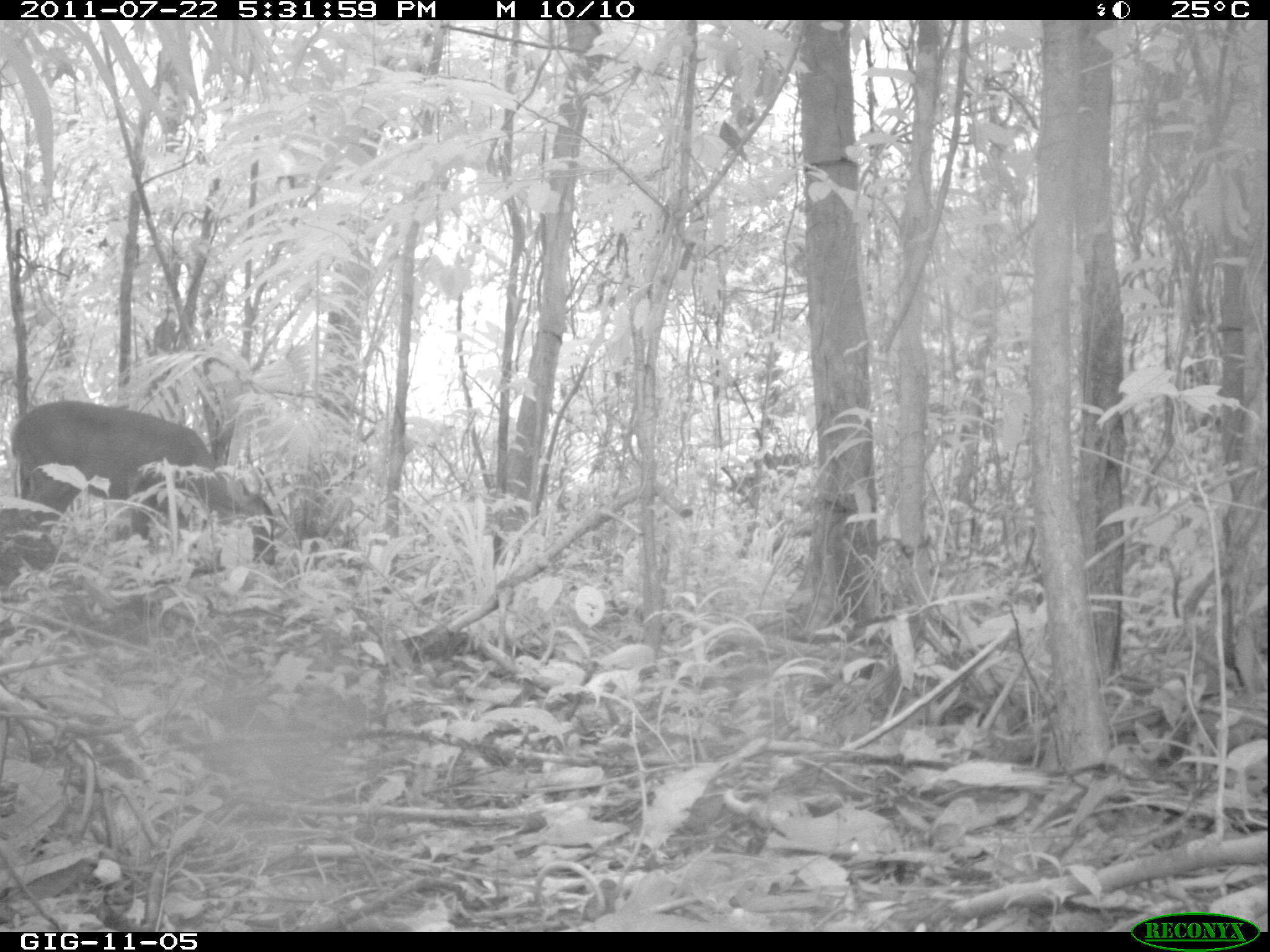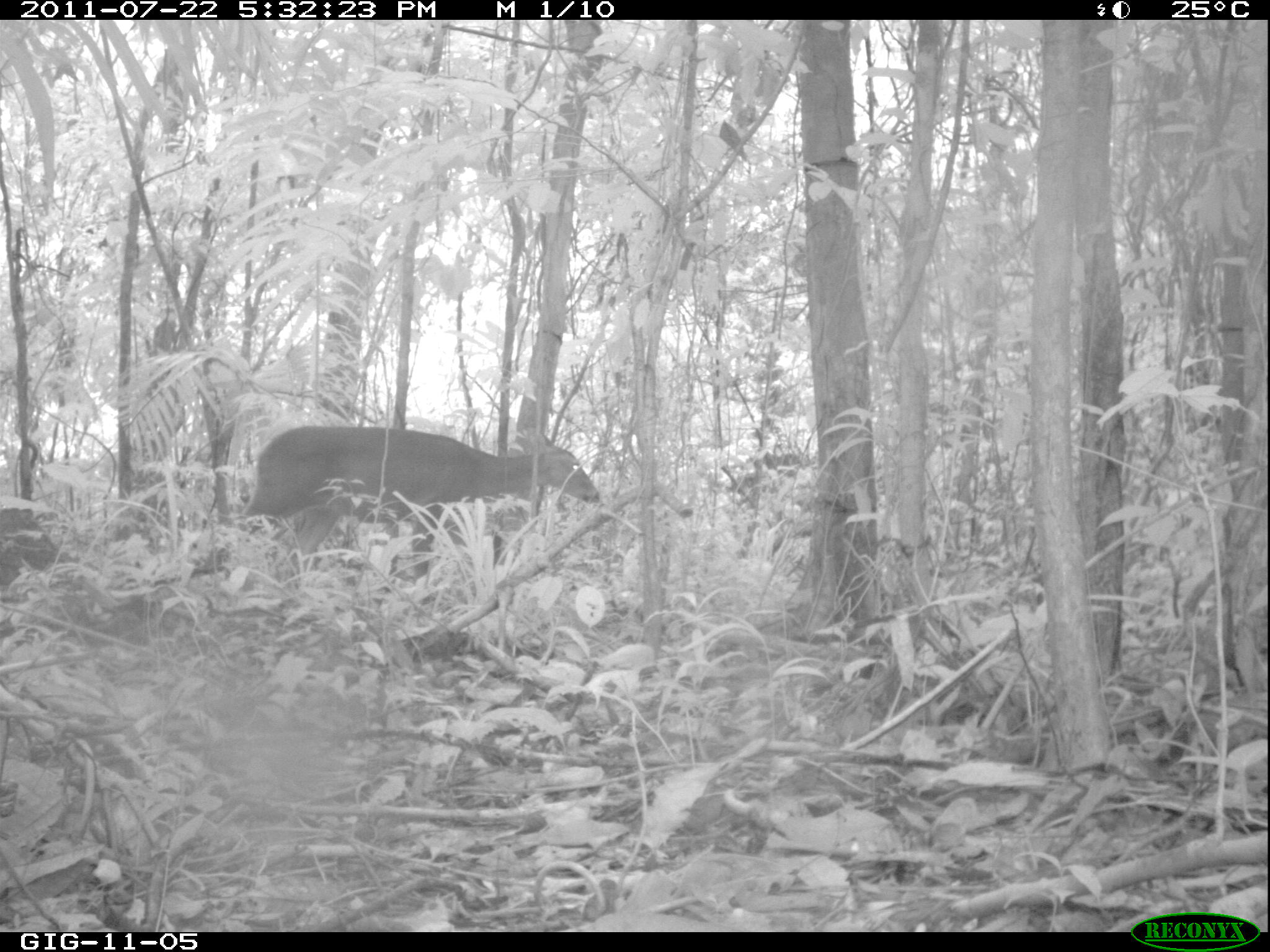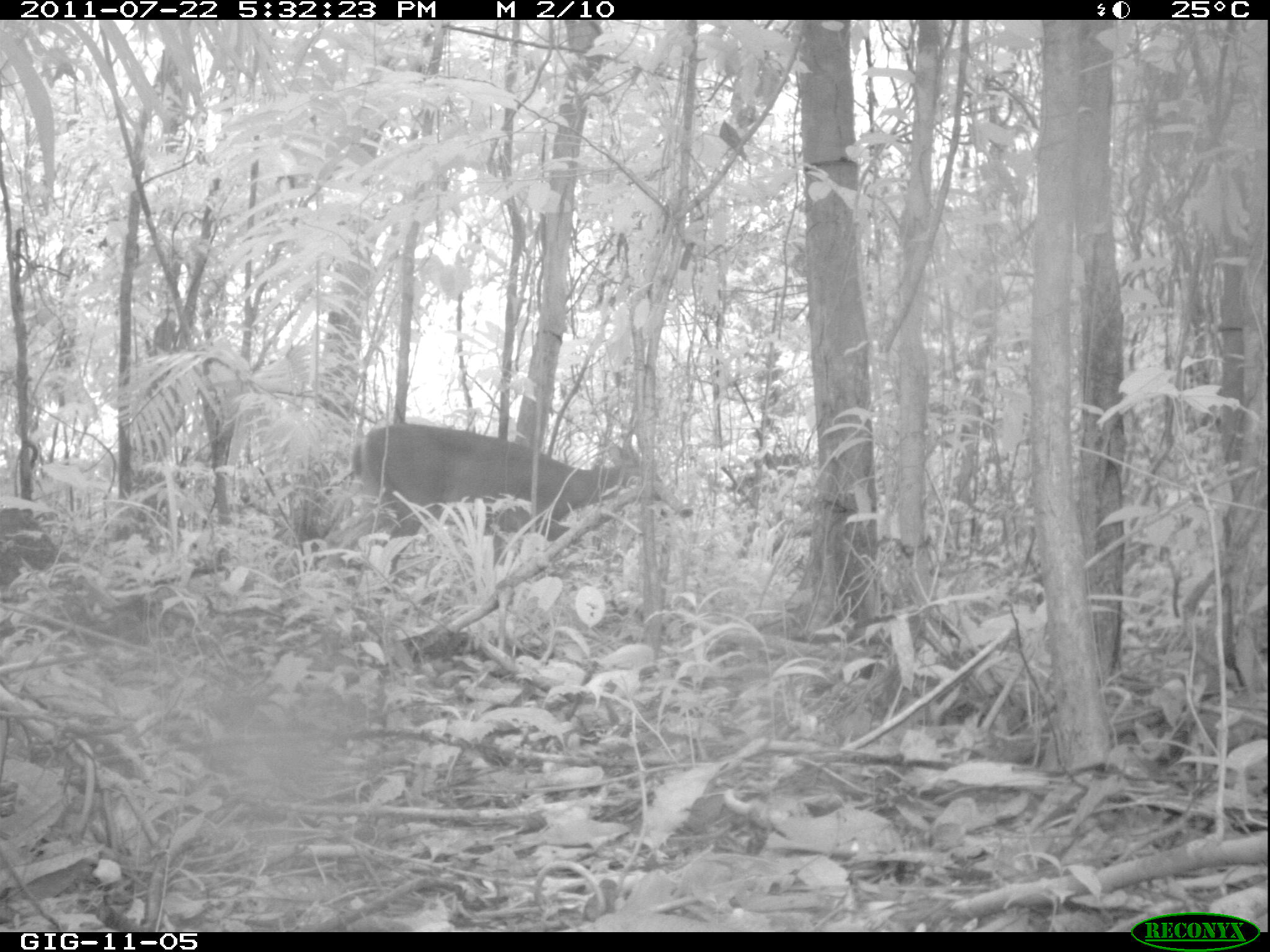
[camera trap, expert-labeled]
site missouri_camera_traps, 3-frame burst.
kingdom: Animalia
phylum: Chordata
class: Mammalia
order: Artiodactyla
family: Cervidae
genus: Odocoileus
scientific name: Odocoileus virginianus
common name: white-tailed deer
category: white tailed deer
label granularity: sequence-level